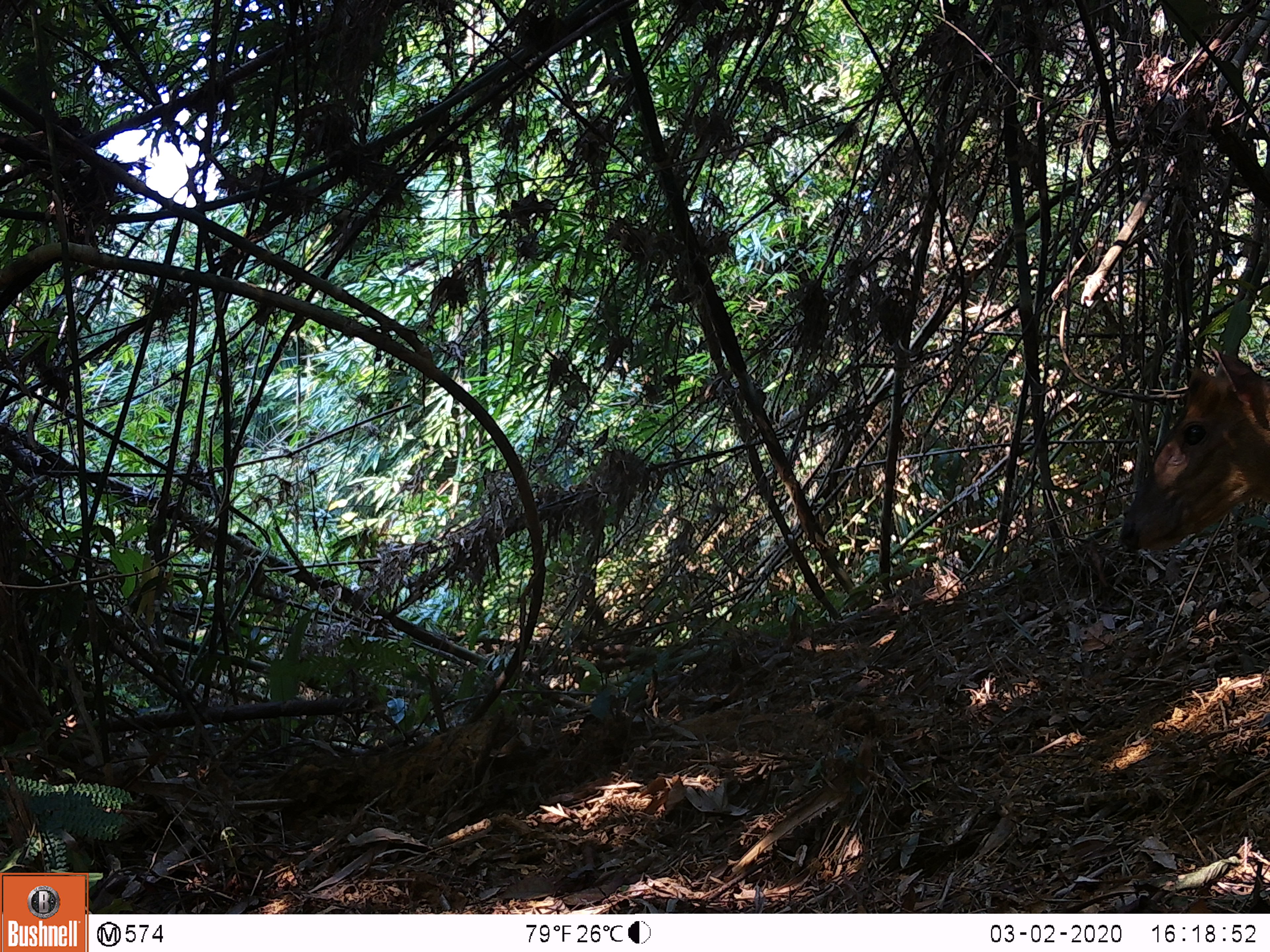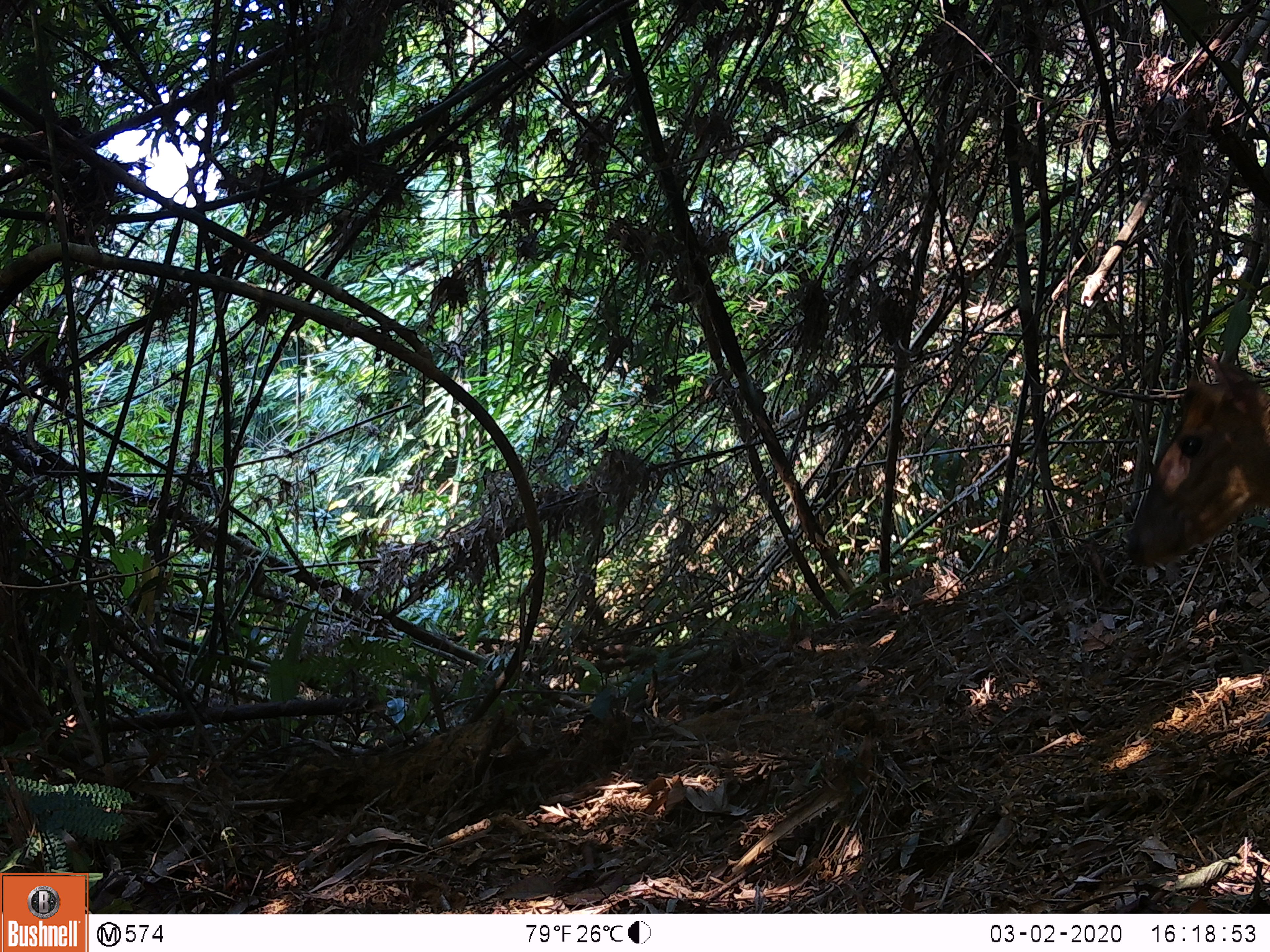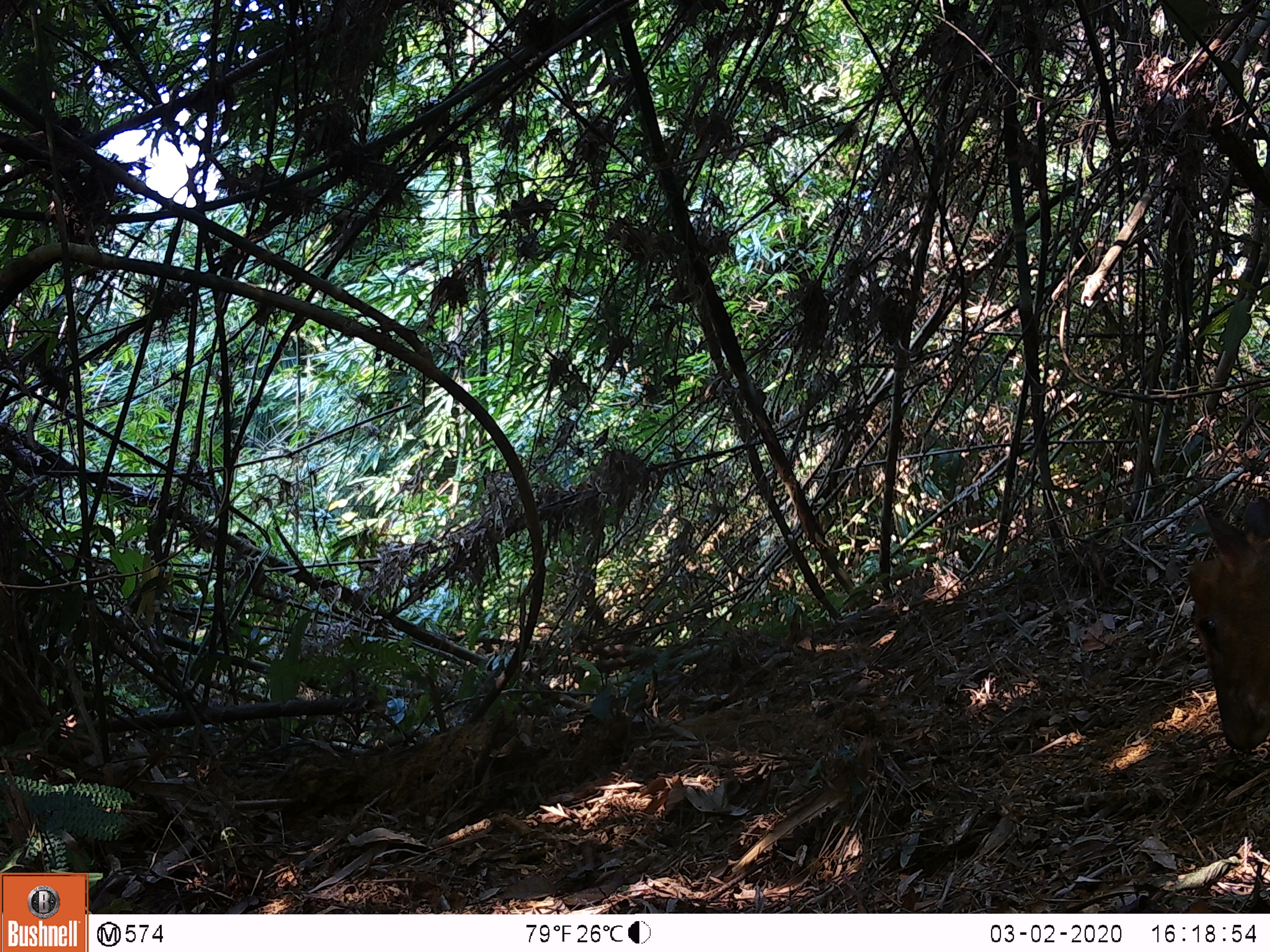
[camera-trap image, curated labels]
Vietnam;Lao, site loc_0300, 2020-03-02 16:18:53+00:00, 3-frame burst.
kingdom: Animalia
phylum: Chordata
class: Mammalia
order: Artiodactyla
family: Cervidae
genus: Muntiacus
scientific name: Muntiacus rooseveltorum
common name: roosevelt's muntjac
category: roosevelts muntjac group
Roosevelts muntjac group (roosevelt's muntjac) (Muntiacus rooseveltorum). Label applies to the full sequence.